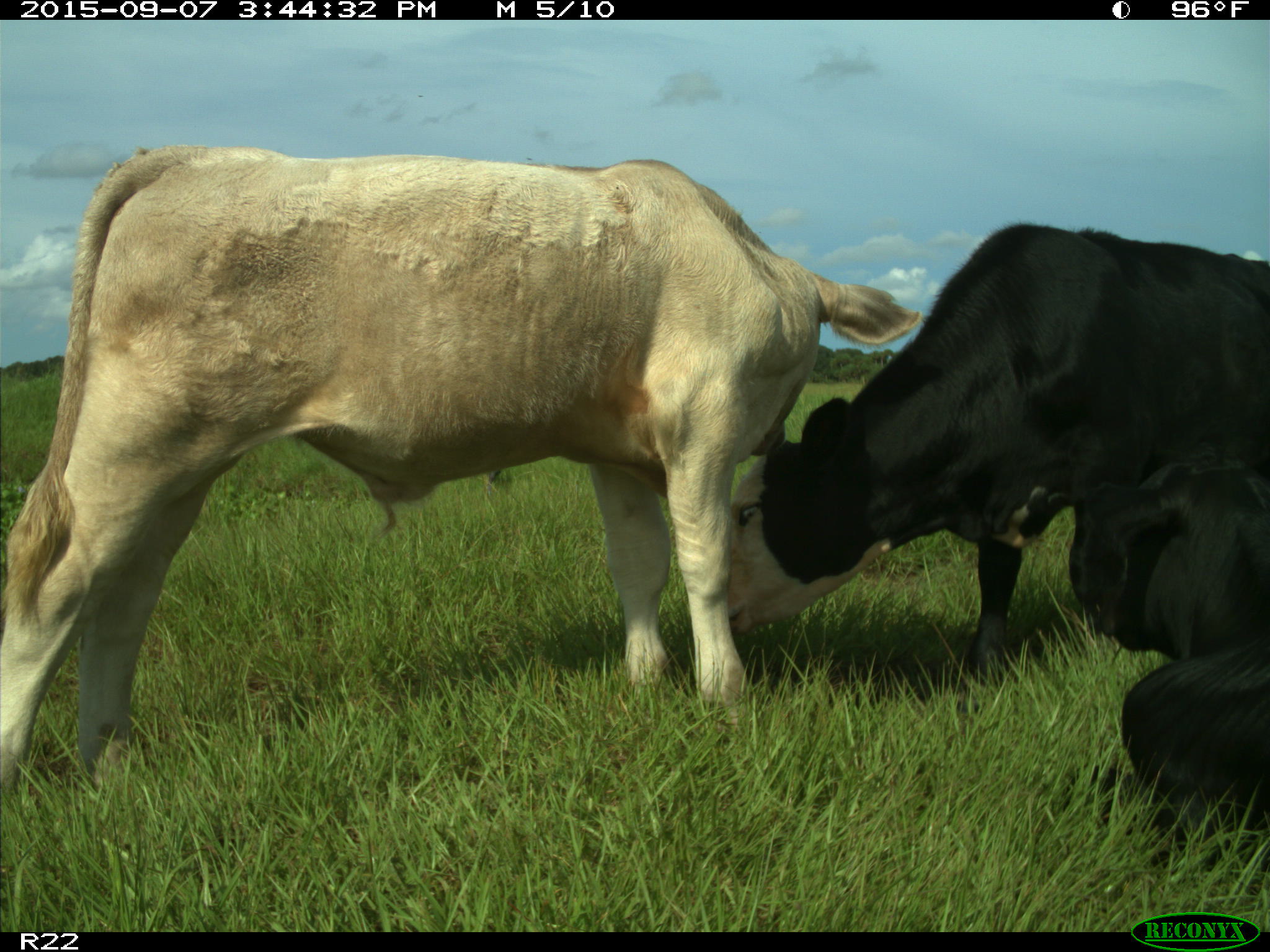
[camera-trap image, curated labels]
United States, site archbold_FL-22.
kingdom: Animalia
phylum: Chordata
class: Mammalia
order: Artiodactyla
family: Bovidae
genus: Bos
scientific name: Bos taurus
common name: domestic cow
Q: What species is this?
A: Bos taurus (domestic cow).